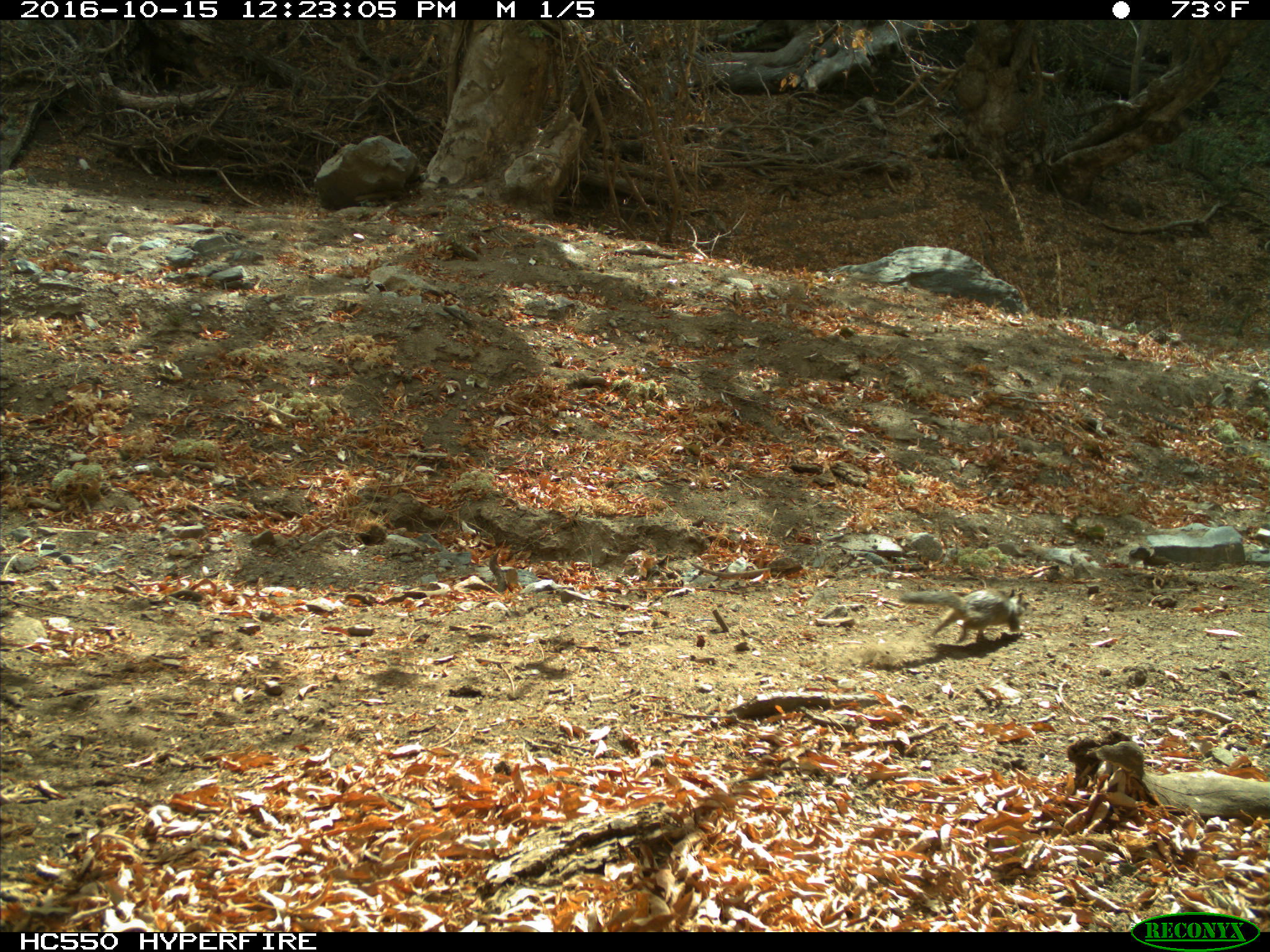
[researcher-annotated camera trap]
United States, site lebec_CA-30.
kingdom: Animalia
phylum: Chordata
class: Mammalia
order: Rodentia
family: Sciuridae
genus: Otospermophilus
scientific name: Otospermophilus beecheyi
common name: california ground squirrel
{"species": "Otospermophilus beecheyi (california ground squirrel)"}